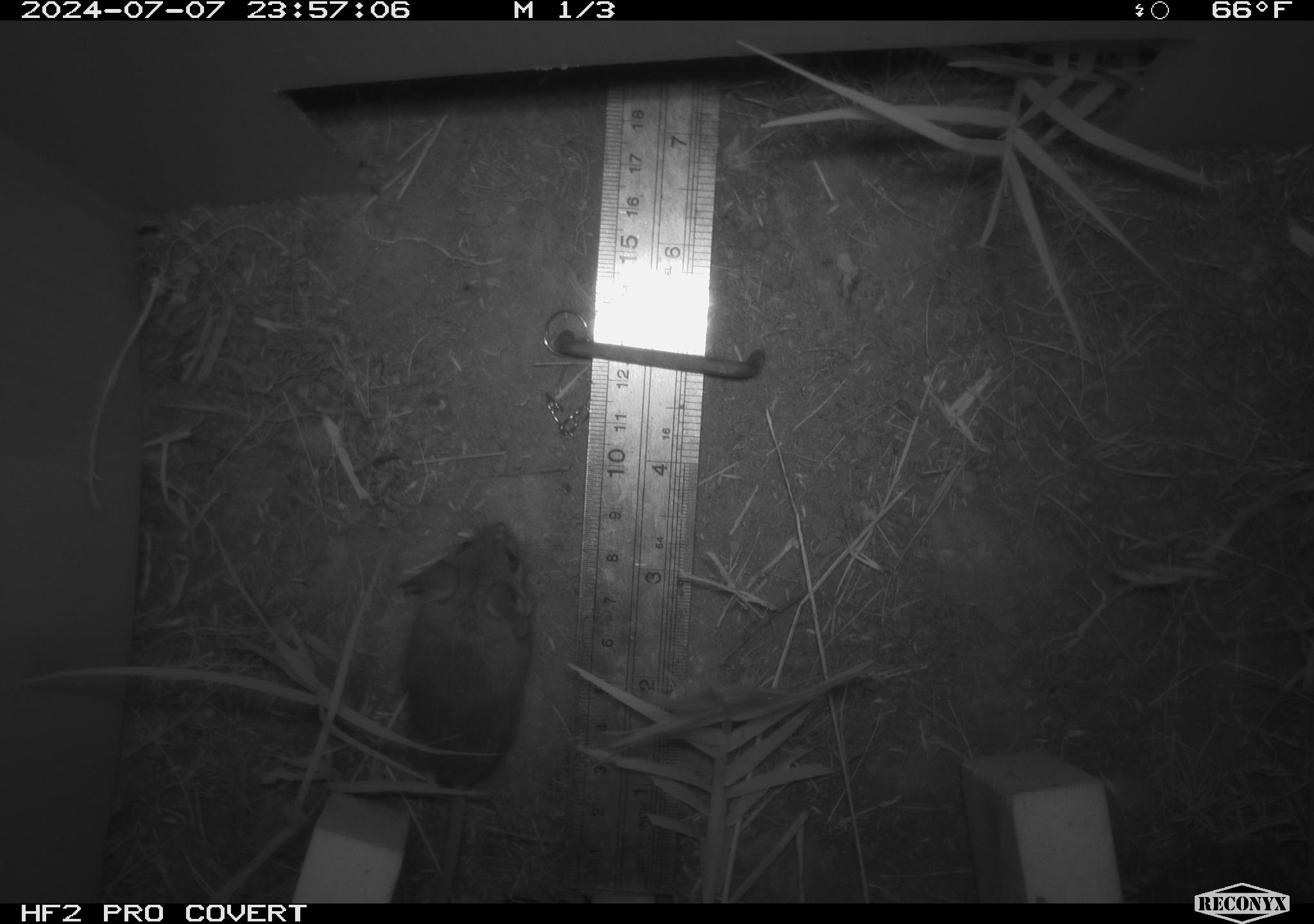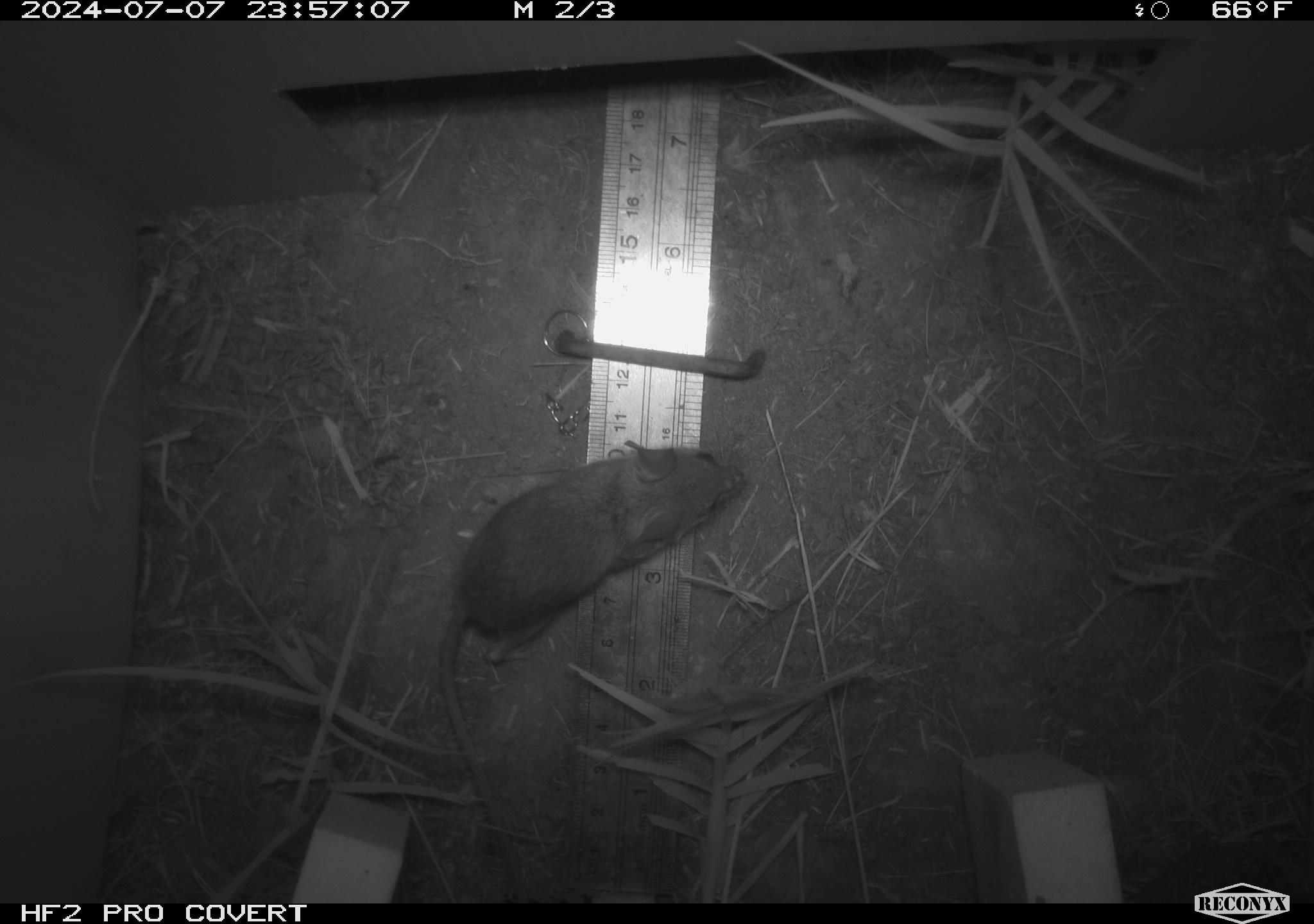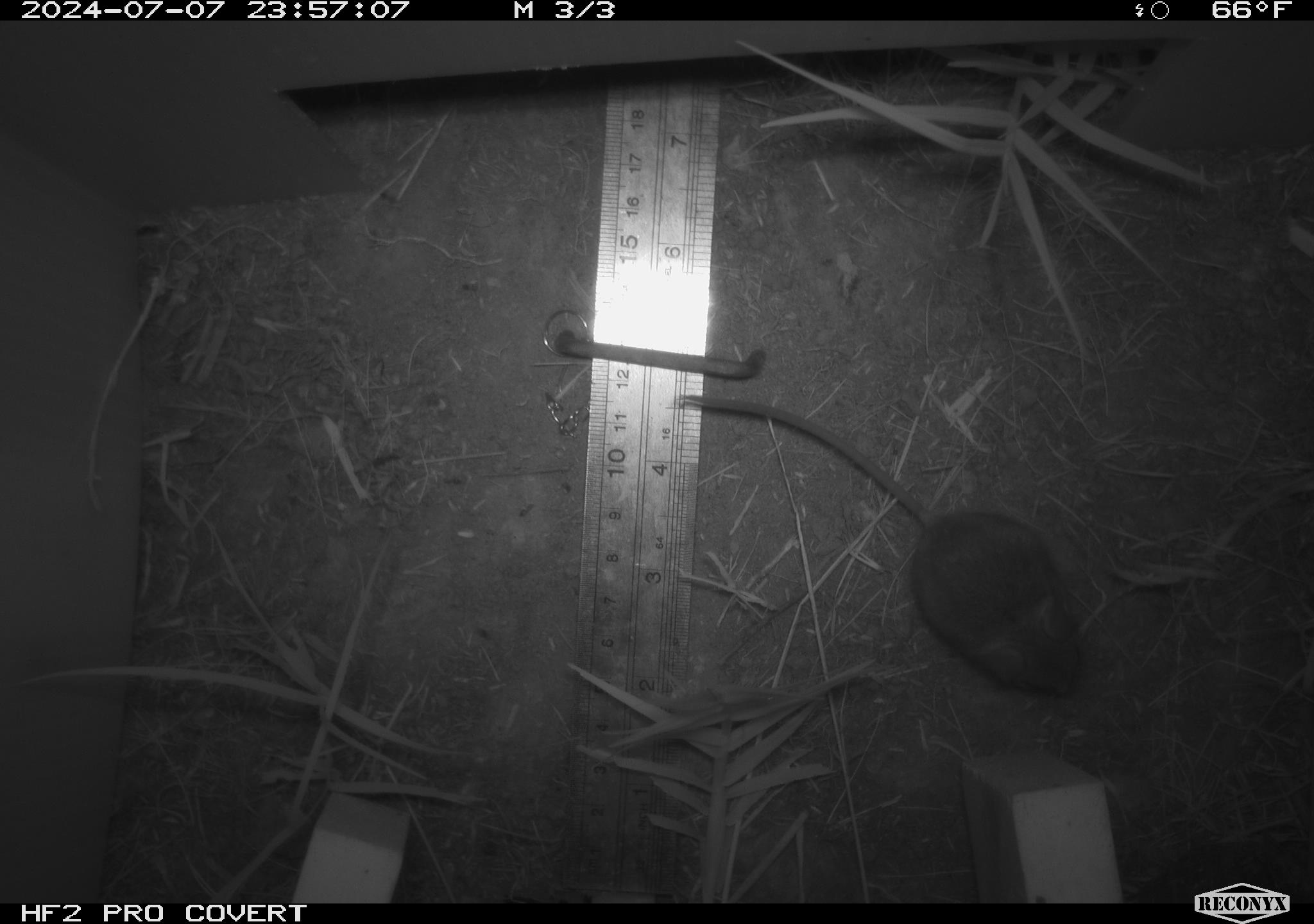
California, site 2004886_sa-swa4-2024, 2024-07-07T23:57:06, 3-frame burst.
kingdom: Animalia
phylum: Chordata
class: Mammalia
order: Rodentia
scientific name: Rodentia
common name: mouse species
Mouse species (Rodentia).